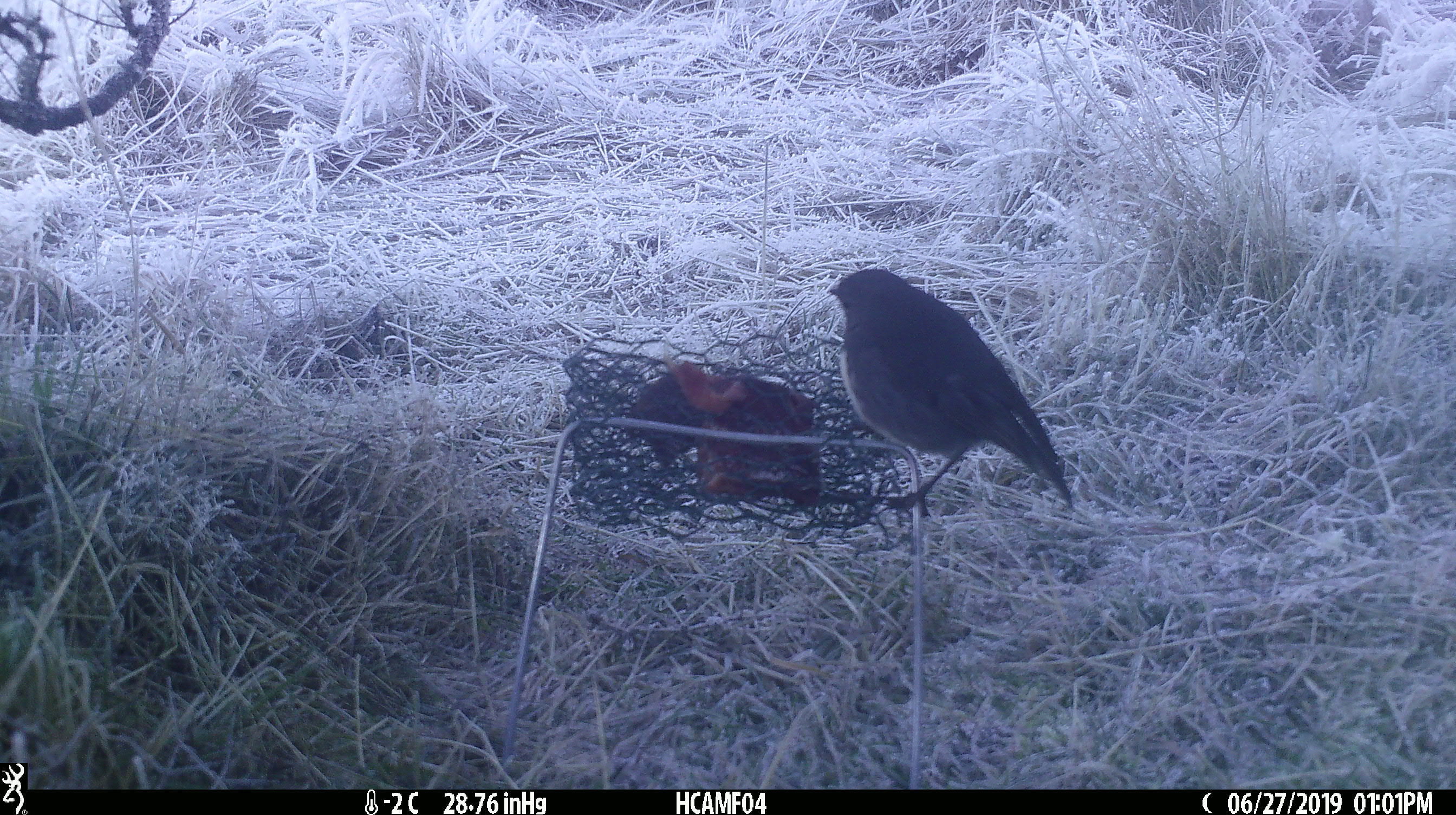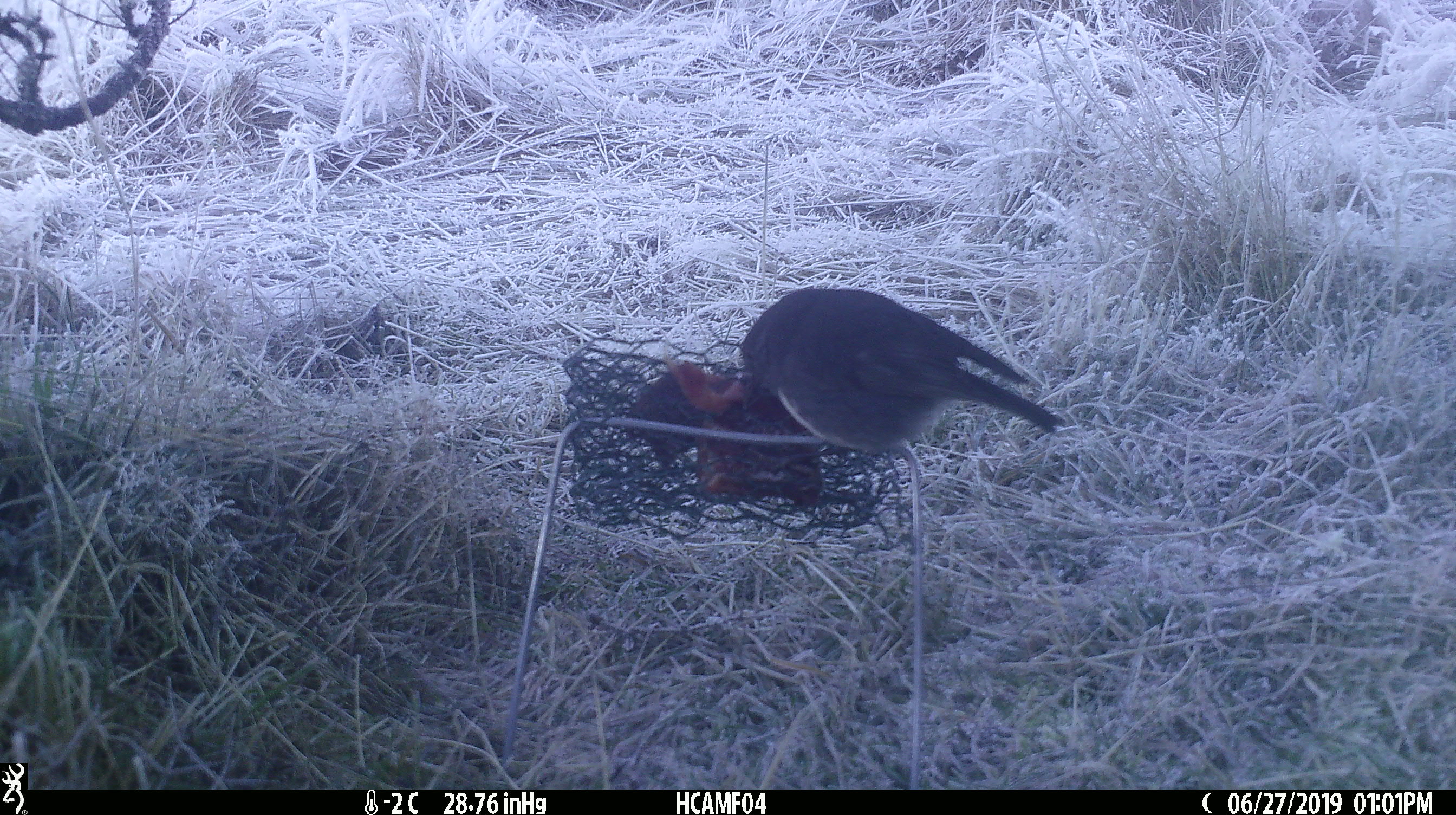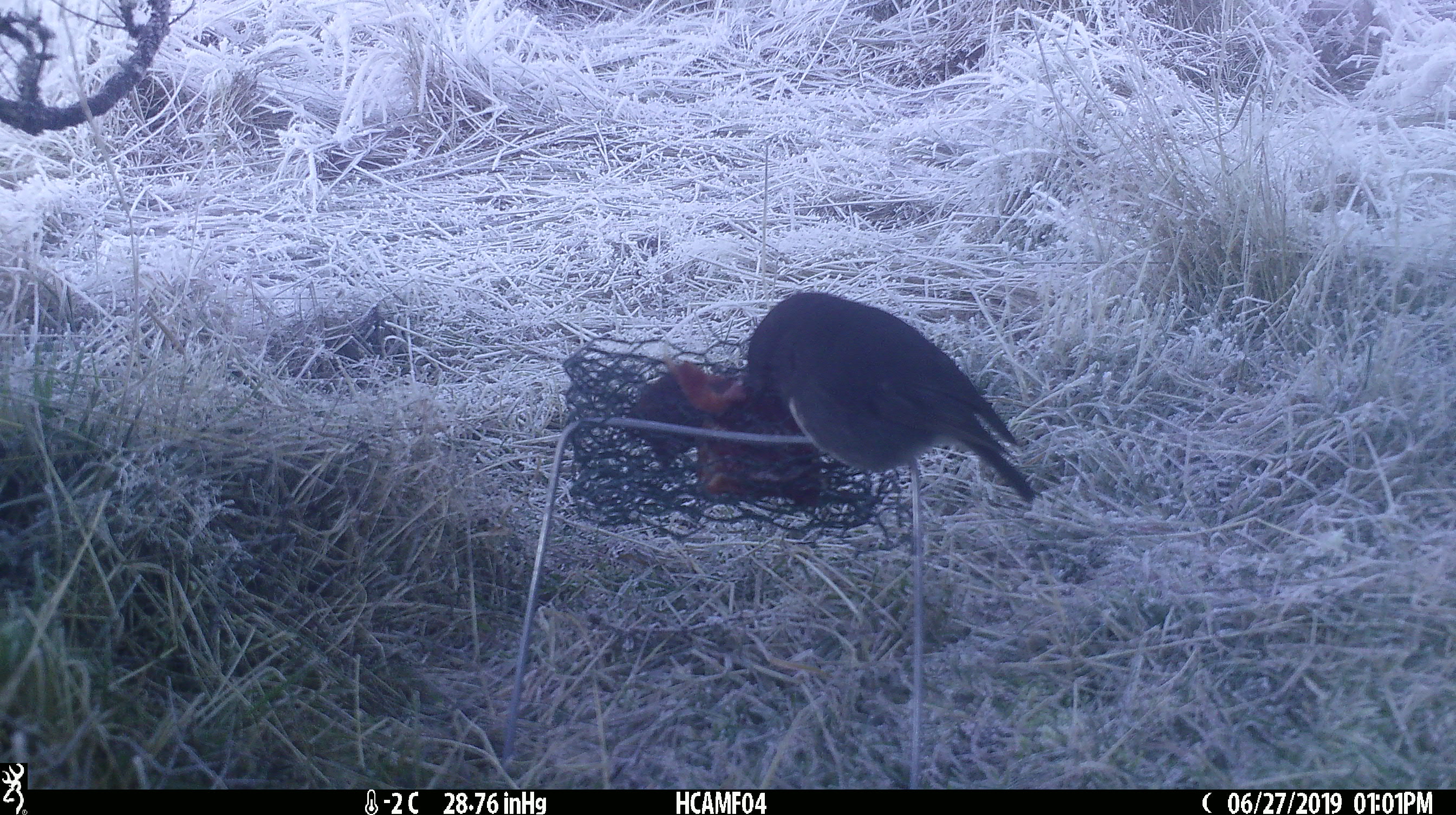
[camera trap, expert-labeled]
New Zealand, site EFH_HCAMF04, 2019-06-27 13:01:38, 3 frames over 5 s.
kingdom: Animalia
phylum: Chordata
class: Aves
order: Passeriformes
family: Petroicidae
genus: Petroica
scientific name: Petroica australis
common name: new zealand robin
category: robin